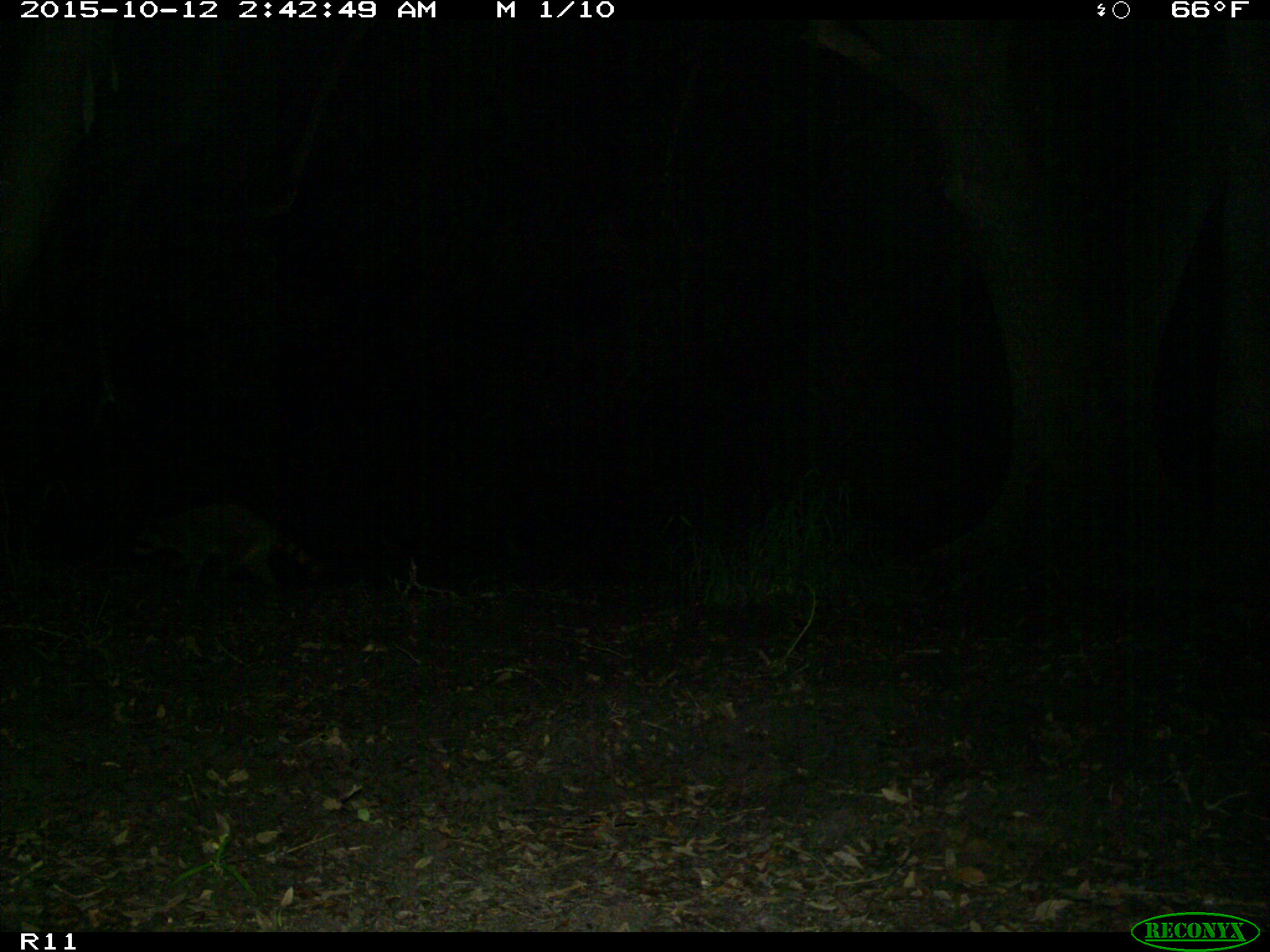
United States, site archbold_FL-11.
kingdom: Animalia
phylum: Chordata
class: Mammalia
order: Carnivora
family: Procyonidae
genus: Procyon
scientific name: Procyon lotor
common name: common raccoon